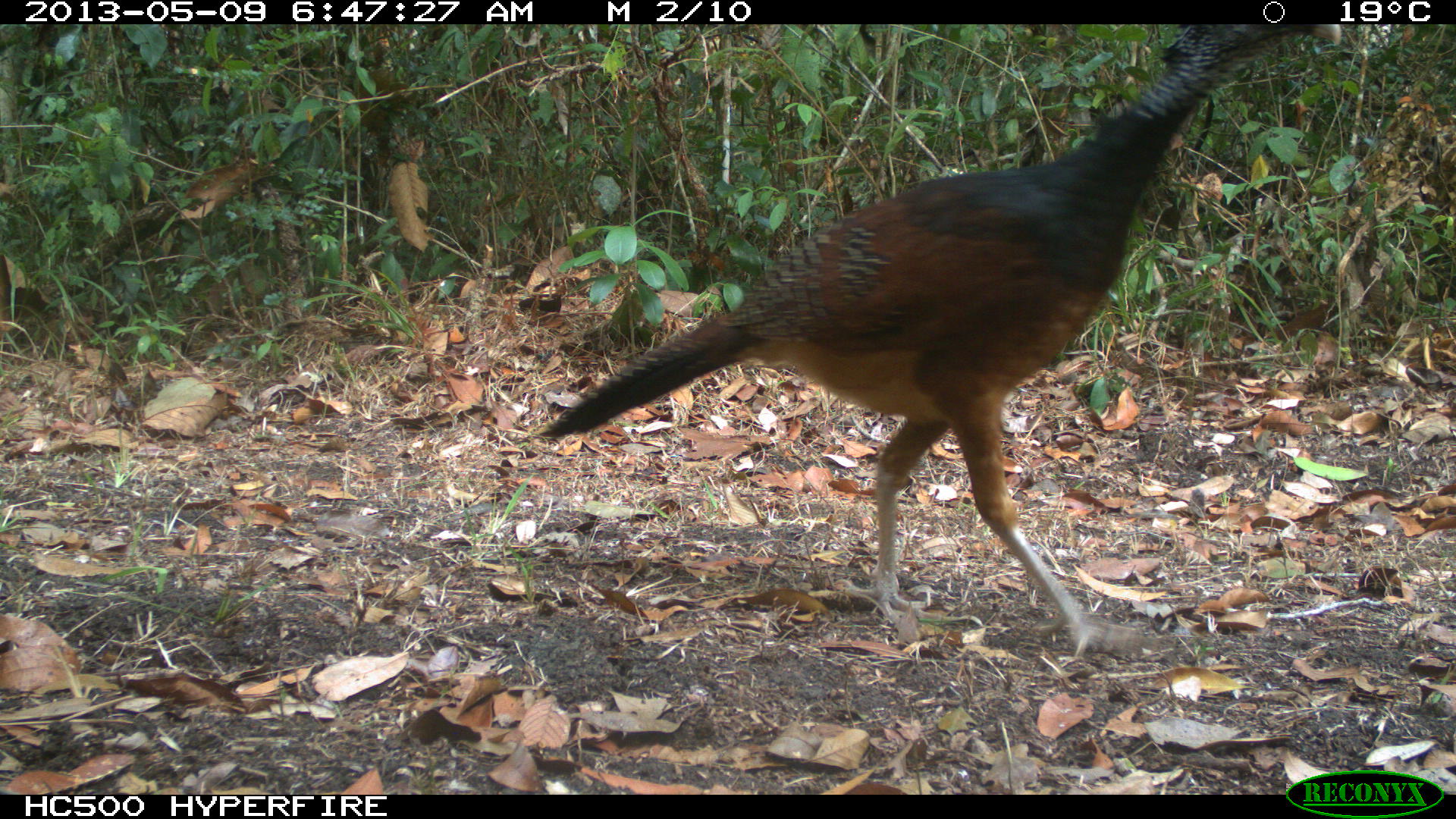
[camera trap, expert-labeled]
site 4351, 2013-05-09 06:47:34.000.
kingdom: Animalia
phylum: Chordata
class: Aves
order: Galliformes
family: Cracidae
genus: Crax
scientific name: Crax rubra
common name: great curassow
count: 2